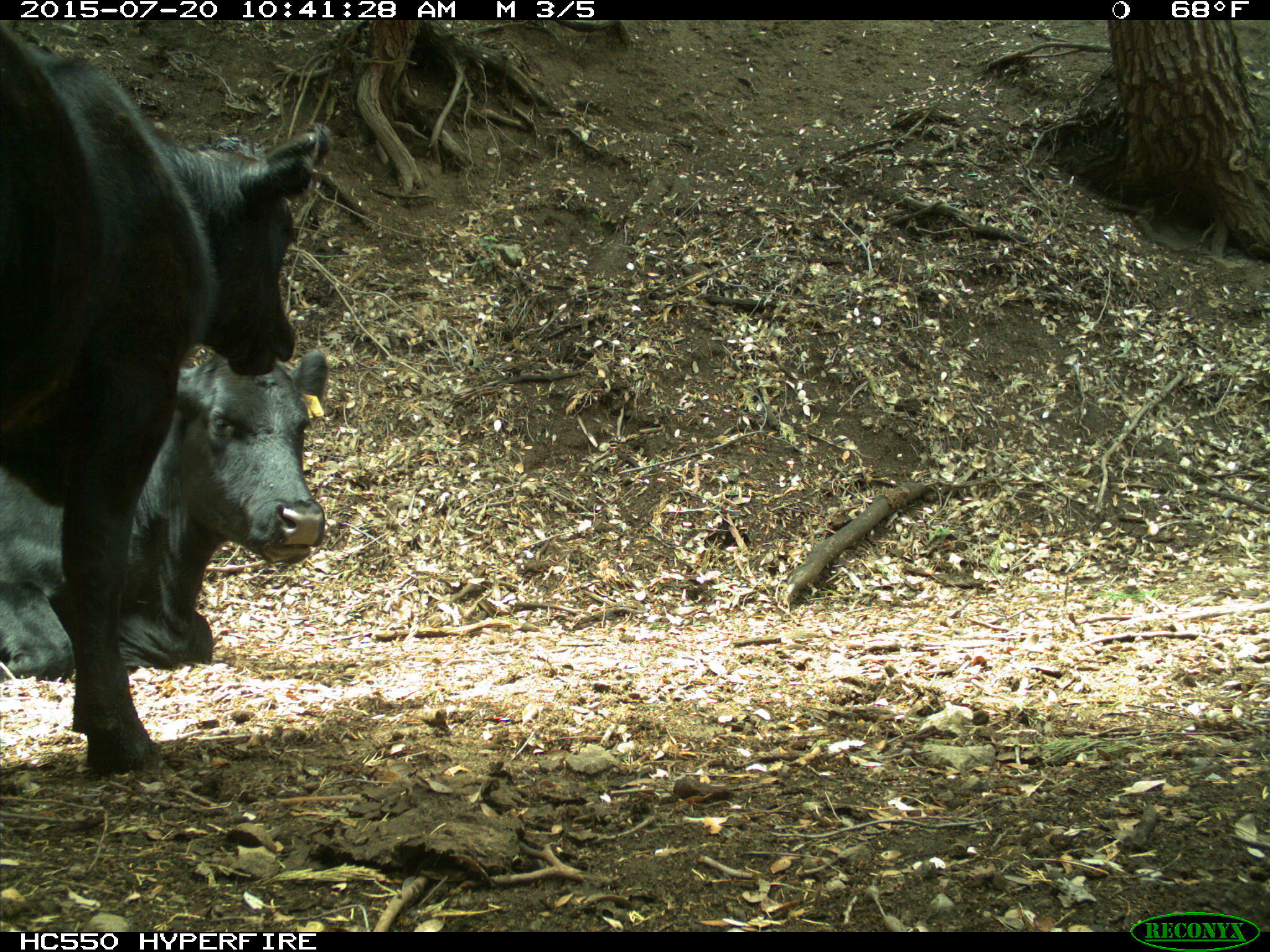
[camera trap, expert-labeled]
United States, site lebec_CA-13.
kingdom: Animalia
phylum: Chordata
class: Mammalia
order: Artiodactyla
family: Bovidae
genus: Bos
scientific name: Bos taurus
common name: domestic cow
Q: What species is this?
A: Bos taurus (domestic cow).